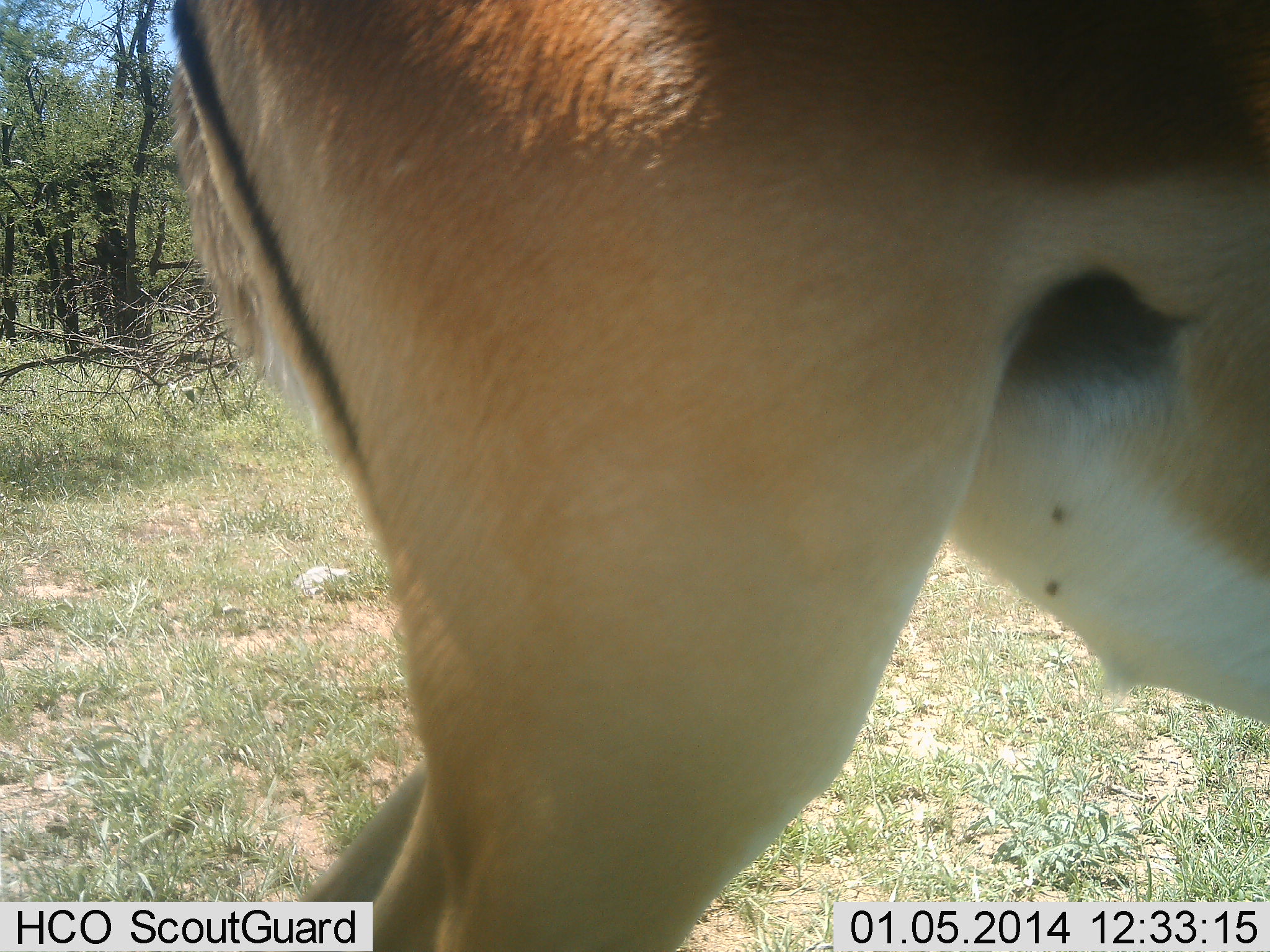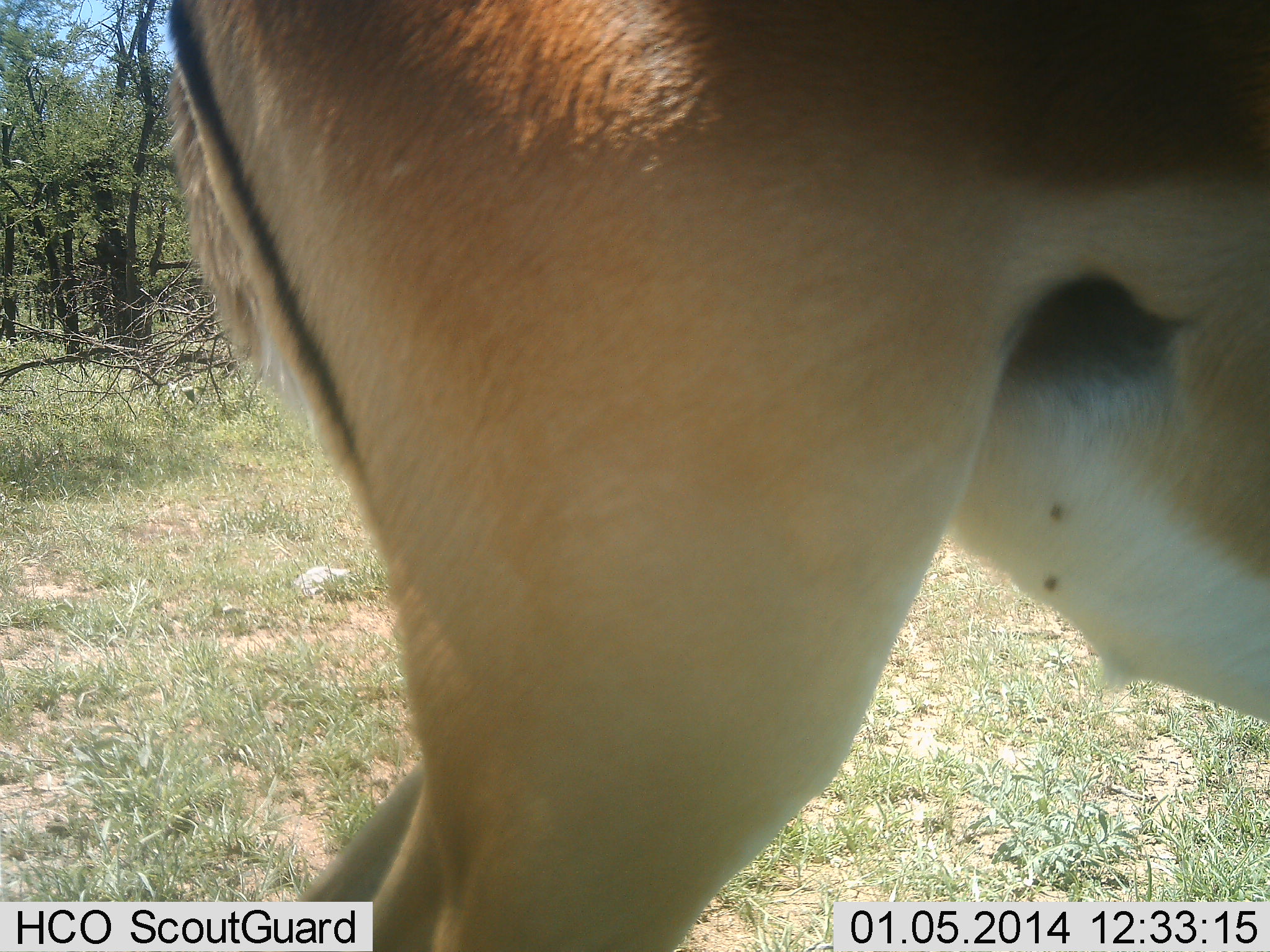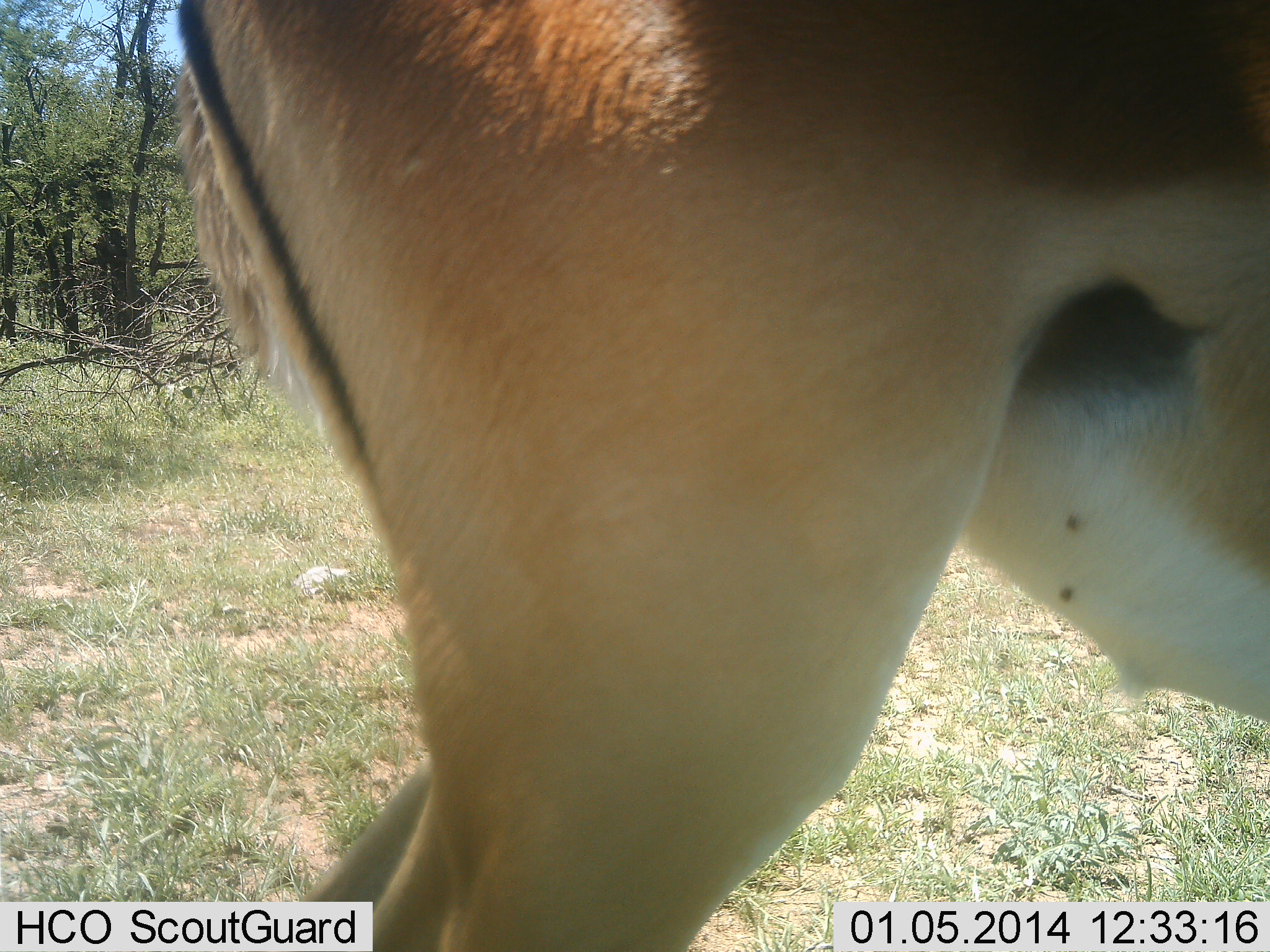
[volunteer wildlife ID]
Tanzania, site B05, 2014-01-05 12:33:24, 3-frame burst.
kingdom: Animalia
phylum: Chordata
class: Mammalia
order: Artiodactyla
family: Bovidae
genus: Aepyceros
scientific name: Aepyceros melampus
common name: impala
Impala (Aepyceros melampus), count 1. Behavior (volunteer vote fractions): standing 100%, resting 0%, moving 0%, interacting 0%. Young present (vote fraction): 0%. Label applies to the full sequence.